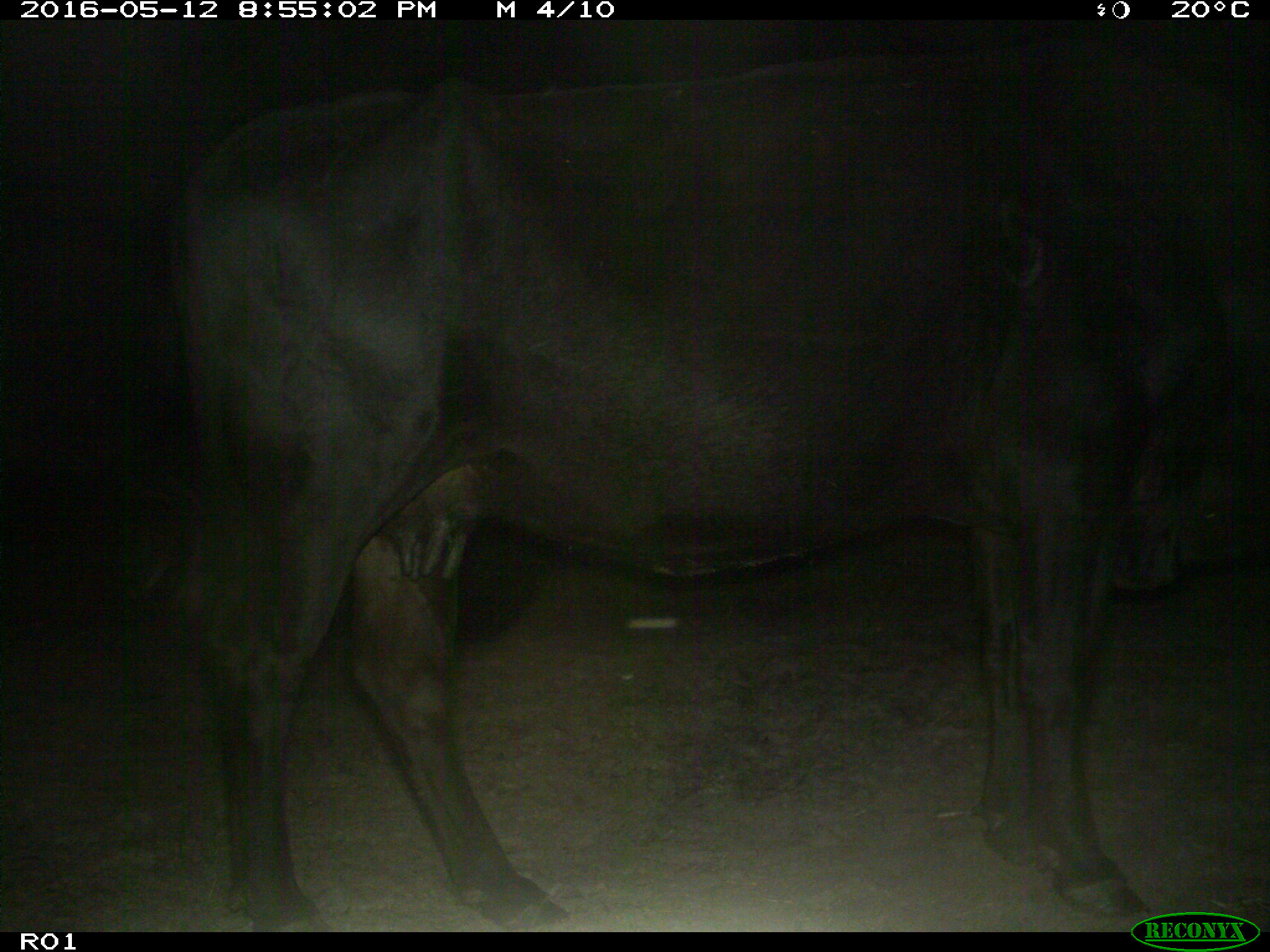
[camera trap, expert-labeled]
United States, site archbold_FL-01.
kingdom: Animalia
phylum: Chordata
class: Mammalia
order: Artiodactyla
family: Bovidae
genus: Bos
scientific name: Bos taurus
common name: domestic cow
Bos taurus (domestic cow).